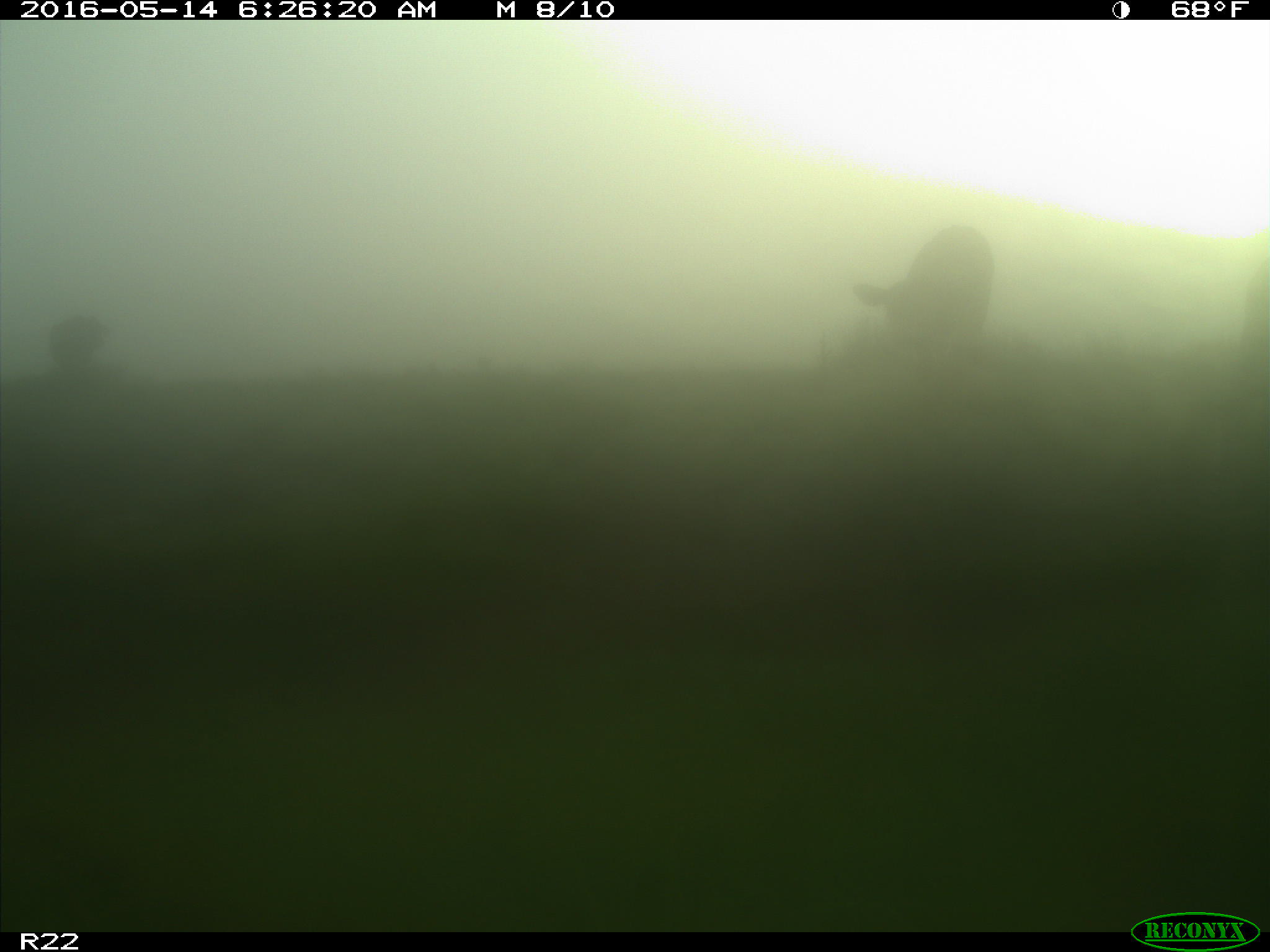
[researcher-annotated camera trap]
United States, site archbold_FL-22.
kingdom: Animalia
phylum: Chordata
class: Mammalia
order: Artiodactyla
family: Bovidae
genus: Bos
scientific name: Bos taurus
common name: domestic cow